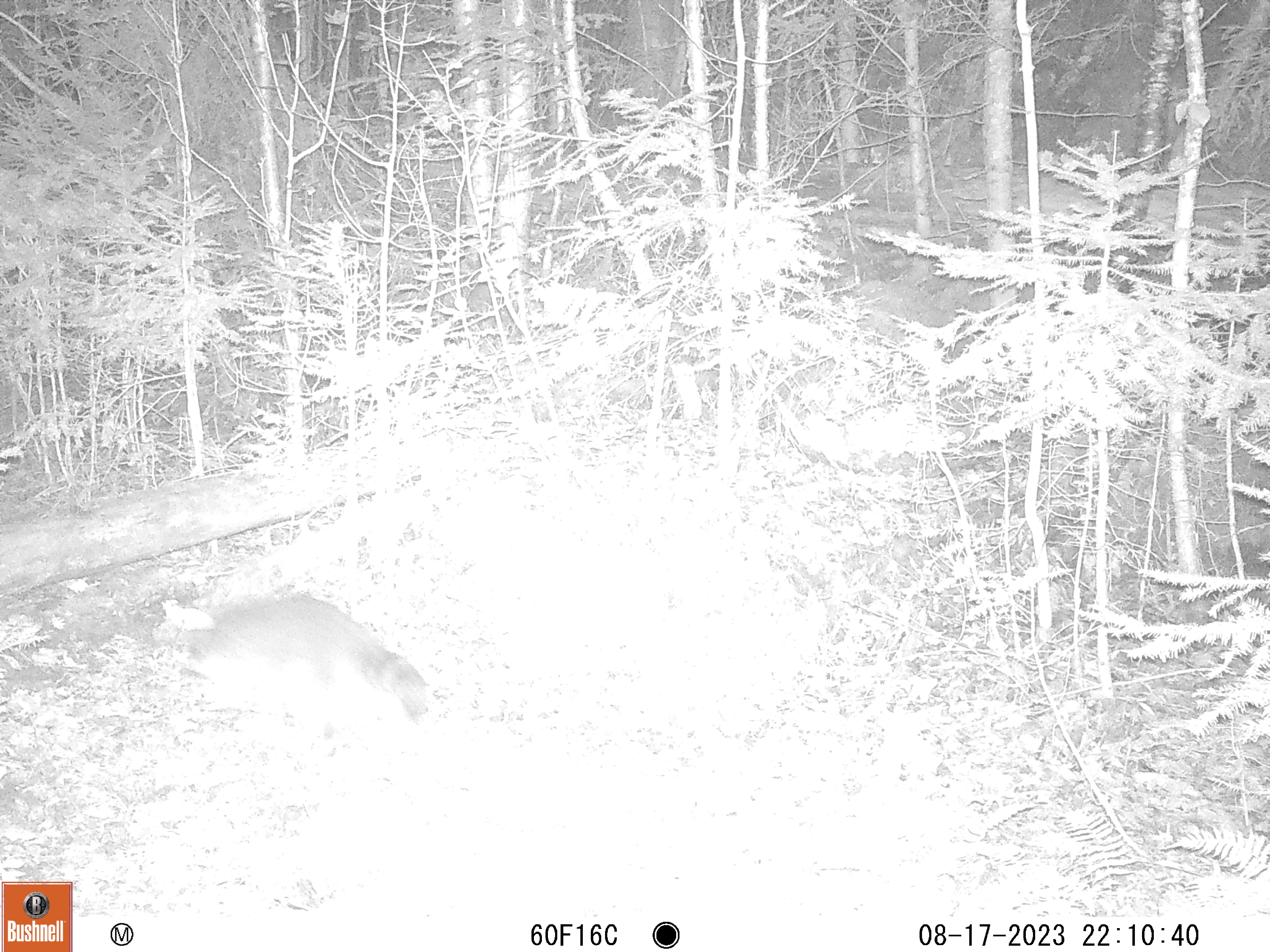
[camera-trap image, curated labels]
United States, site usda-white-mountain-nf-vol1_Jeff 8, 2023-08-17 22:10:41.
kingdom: Animalia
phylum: Chordata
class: Mammalia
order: Carnivora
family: Procyonidae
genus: Procyon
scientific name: Procyon lotor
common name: raccoon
Raccoon (Procyon lotor).